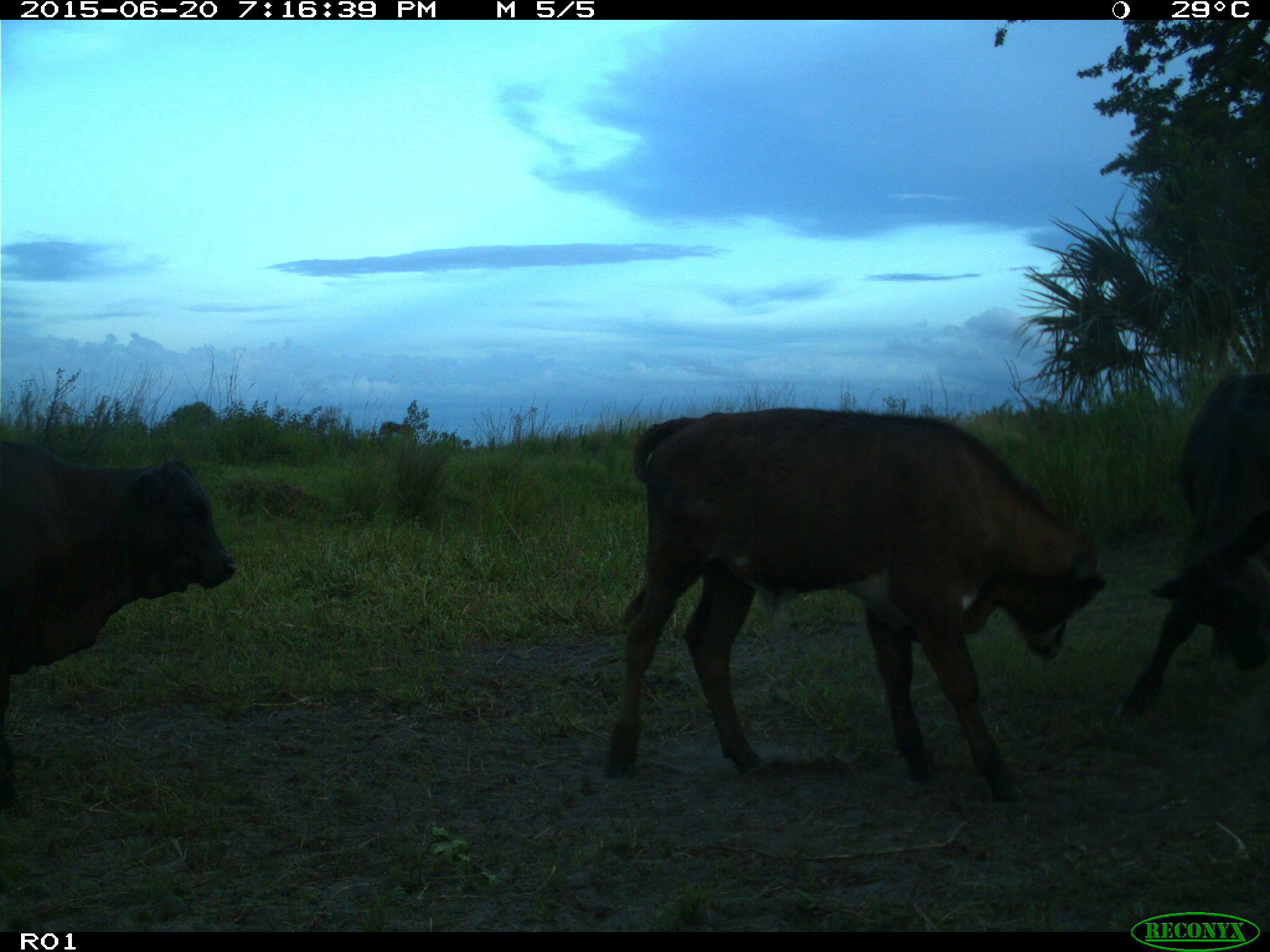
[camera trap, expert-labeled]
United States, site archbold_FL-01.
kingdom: Animalia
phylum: Chordata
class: Mammalia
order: Artiodactyla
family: Bovidae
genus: Bos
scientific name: Bos taurus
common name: domestic cow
Bos taurus (domestic cow).